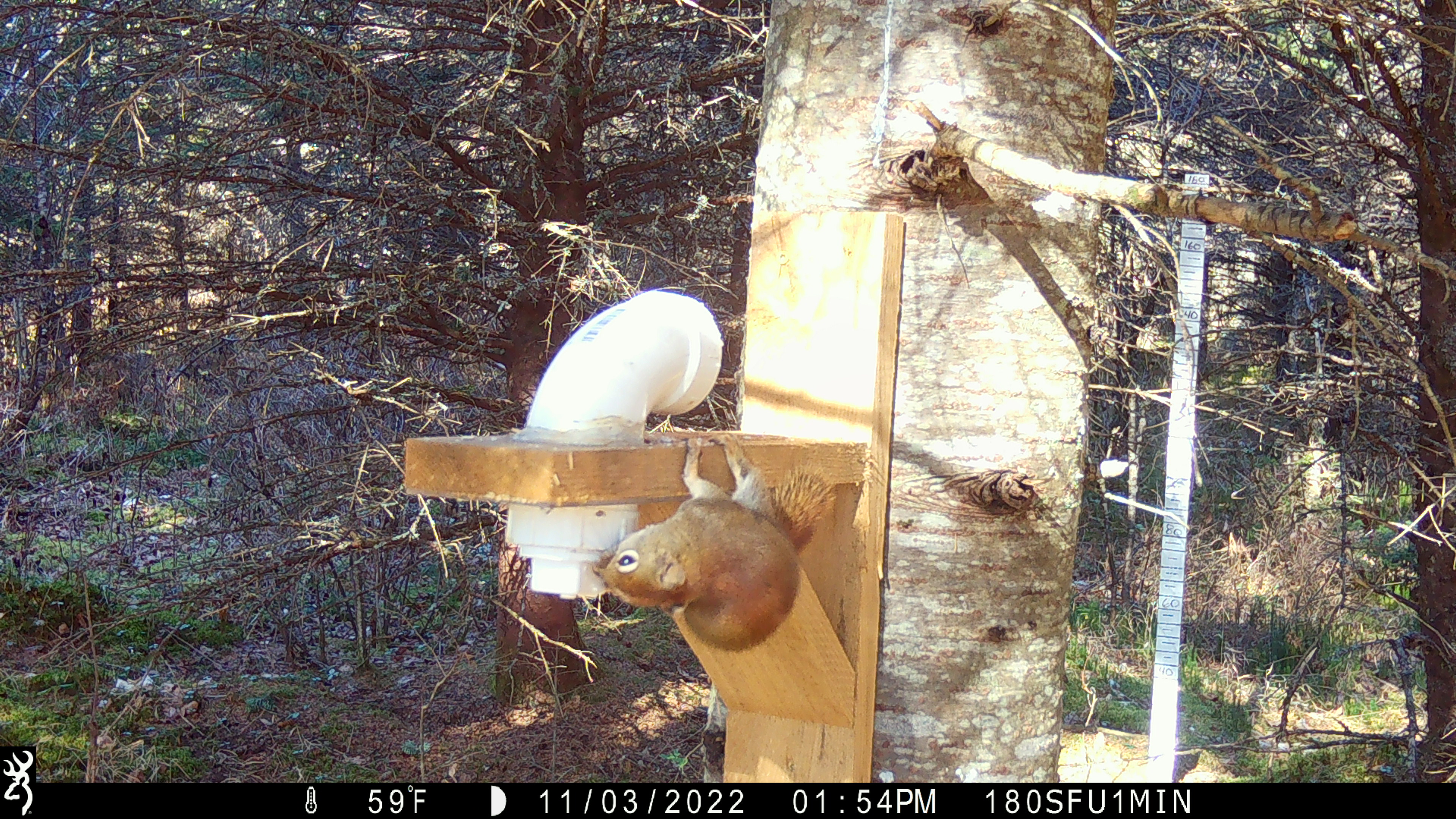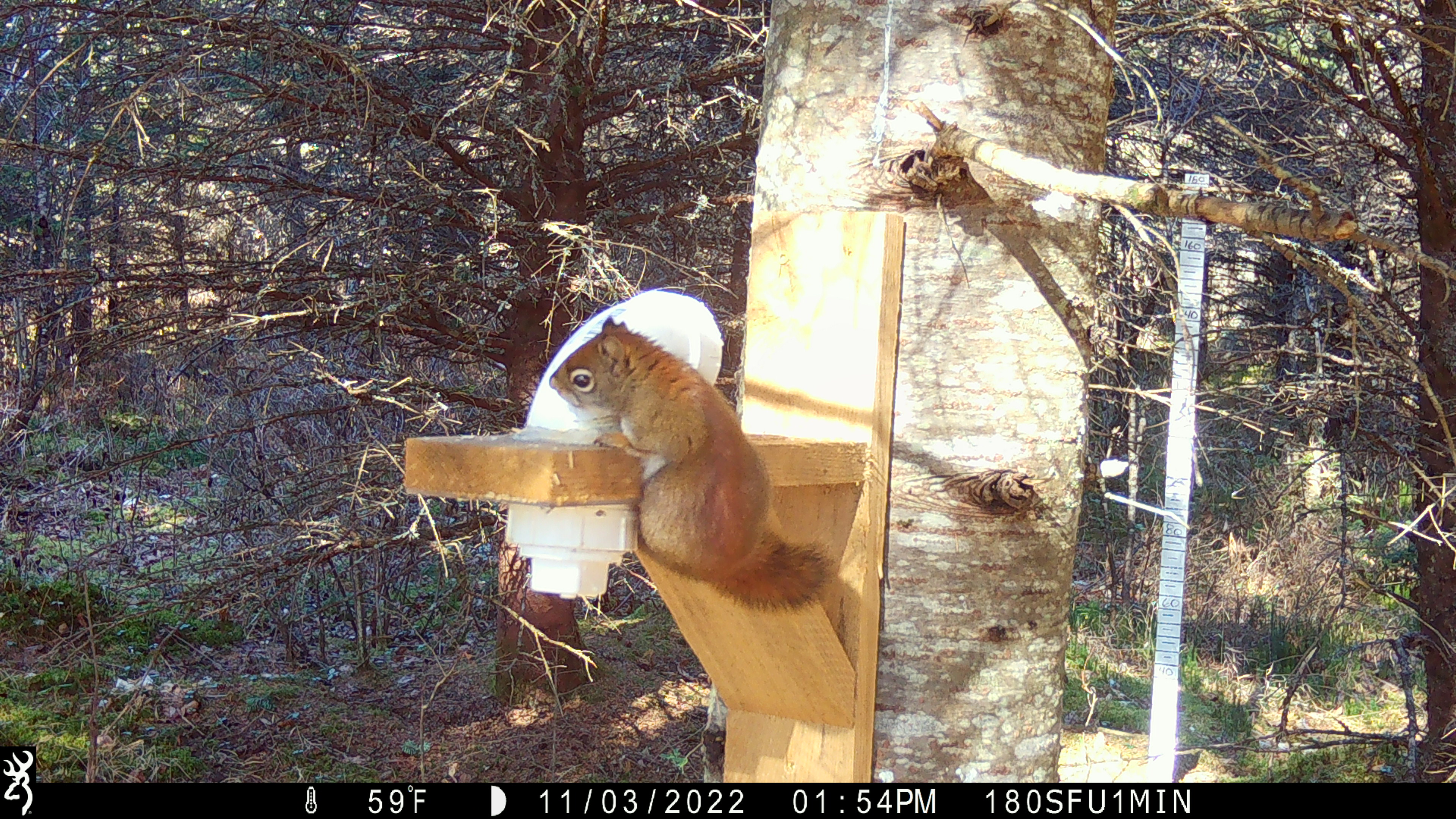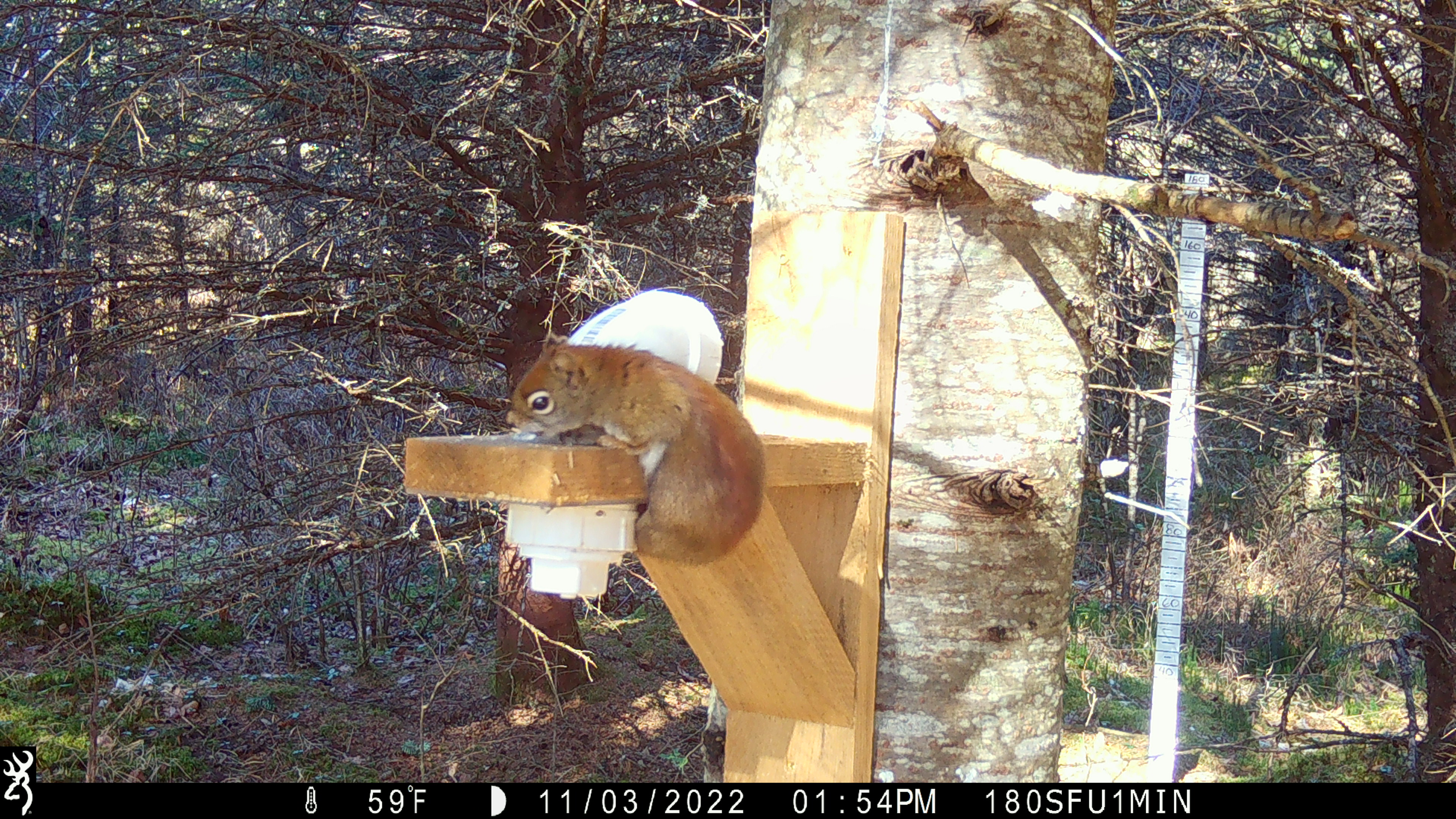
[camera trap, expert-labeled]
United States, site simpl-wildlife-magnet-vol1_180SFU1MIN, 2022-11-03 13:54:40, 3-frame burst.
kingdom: Animalia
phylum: Chordata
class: Mammalia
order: Rodentia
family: Sciuridae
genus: Tamiasciurus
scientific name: Tamiasciurus hudsonicus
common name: red squirrel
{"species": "red squirrel (Tamiasciurus hudsonicus)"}